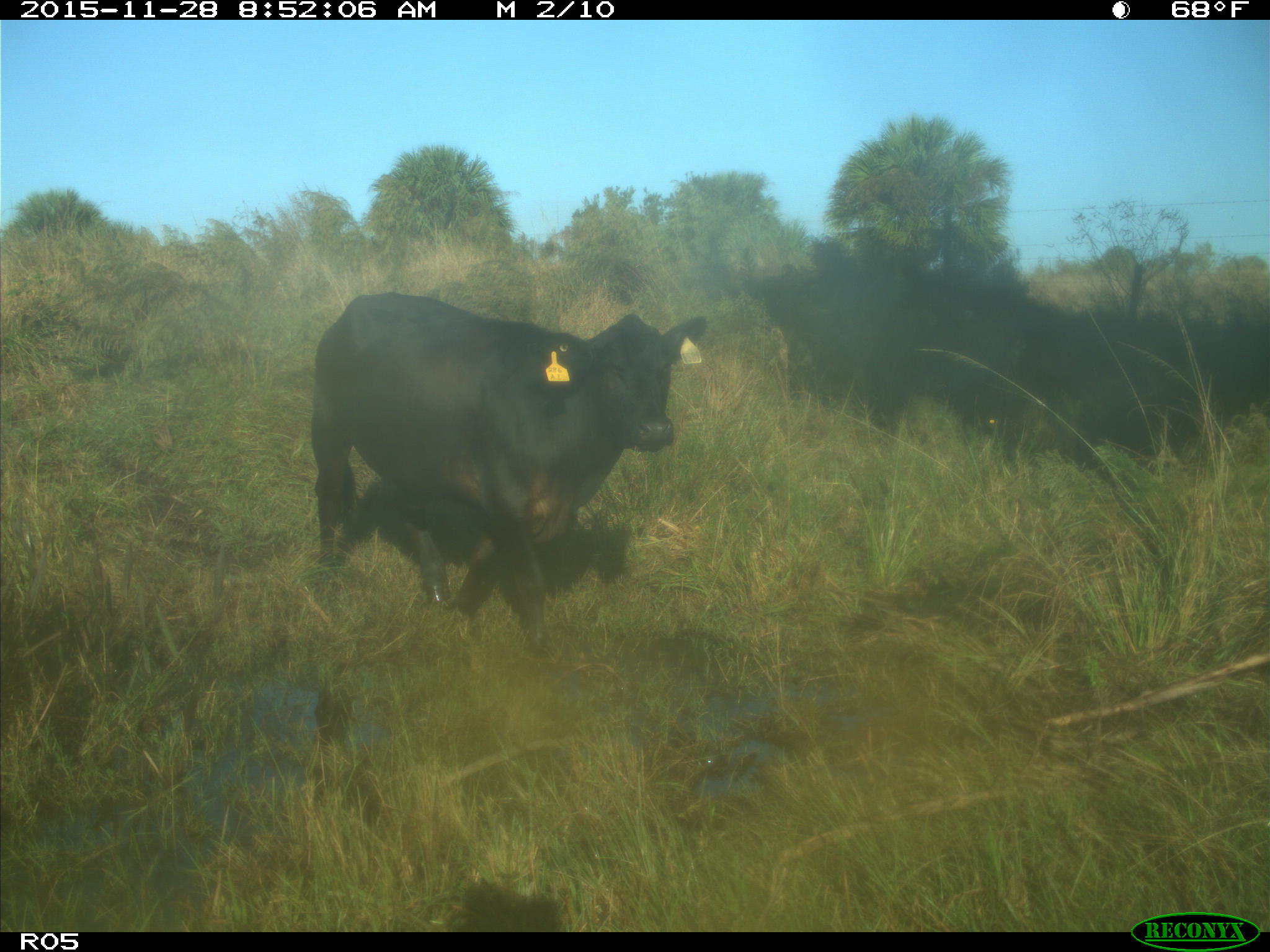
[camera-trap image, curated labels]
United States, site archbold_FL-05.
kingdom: Animalia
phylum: Chordata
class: Mammalia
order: Artiodactyla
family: Bovidae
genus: Bos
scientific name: Bos taurus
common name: domestic cow